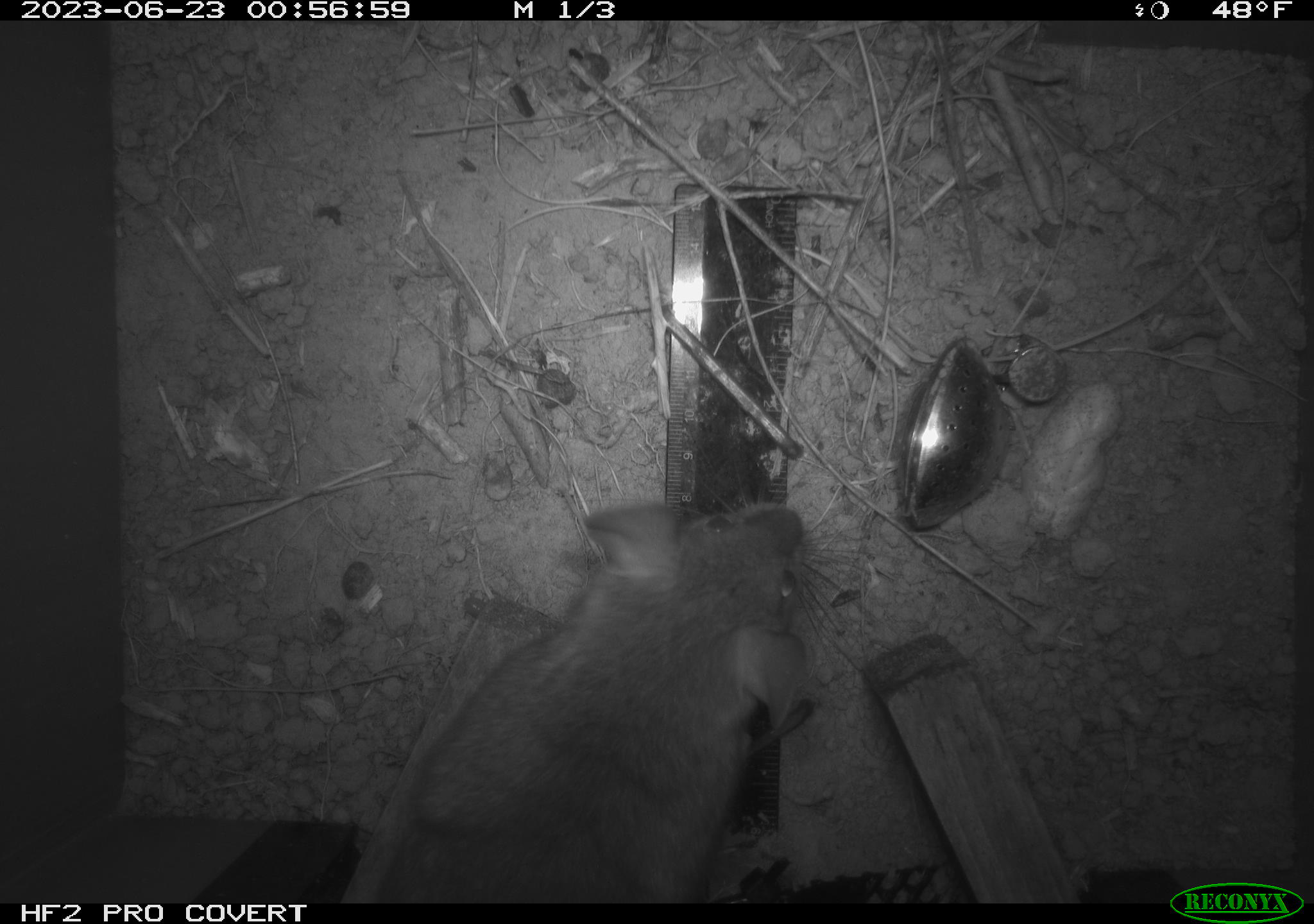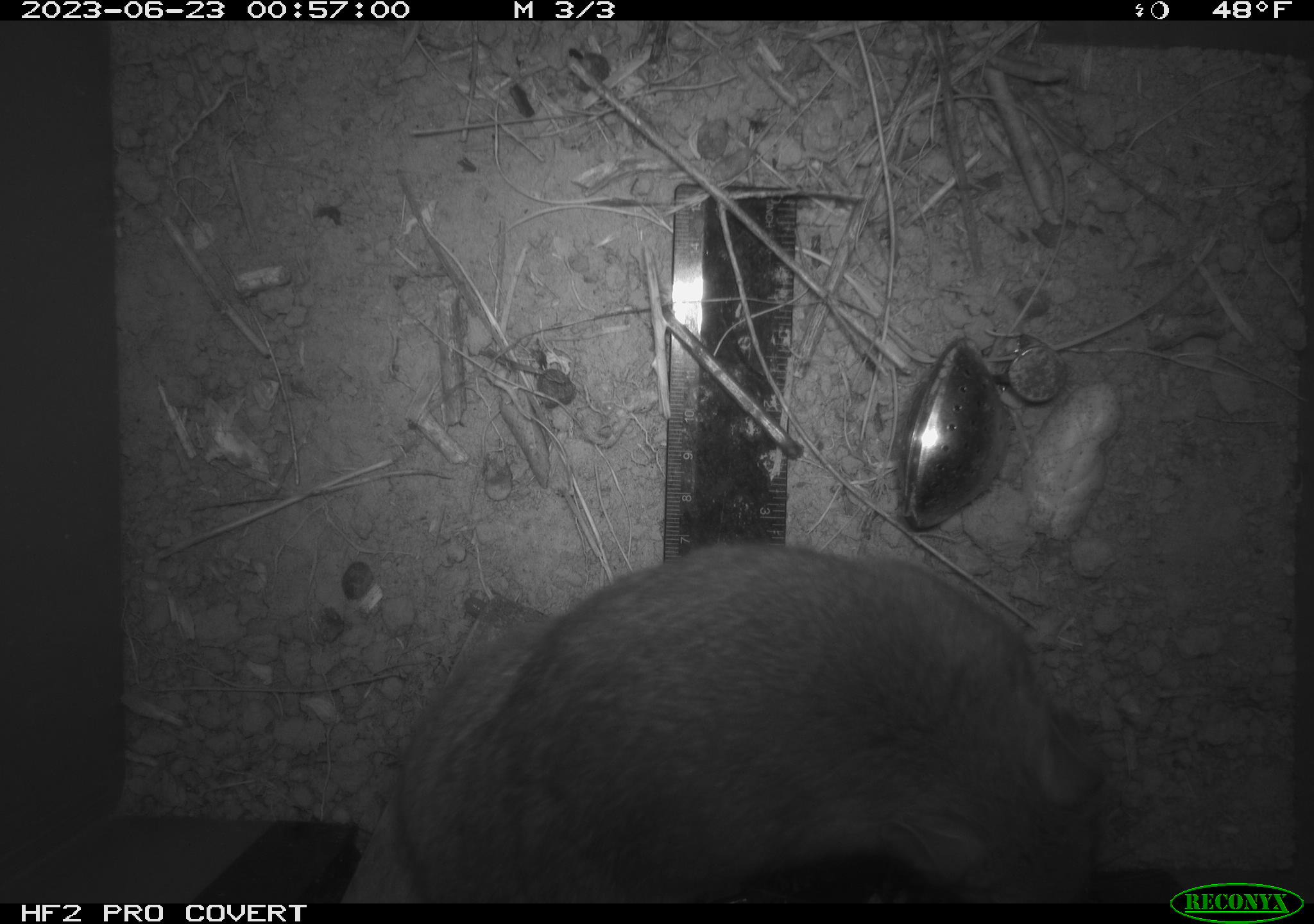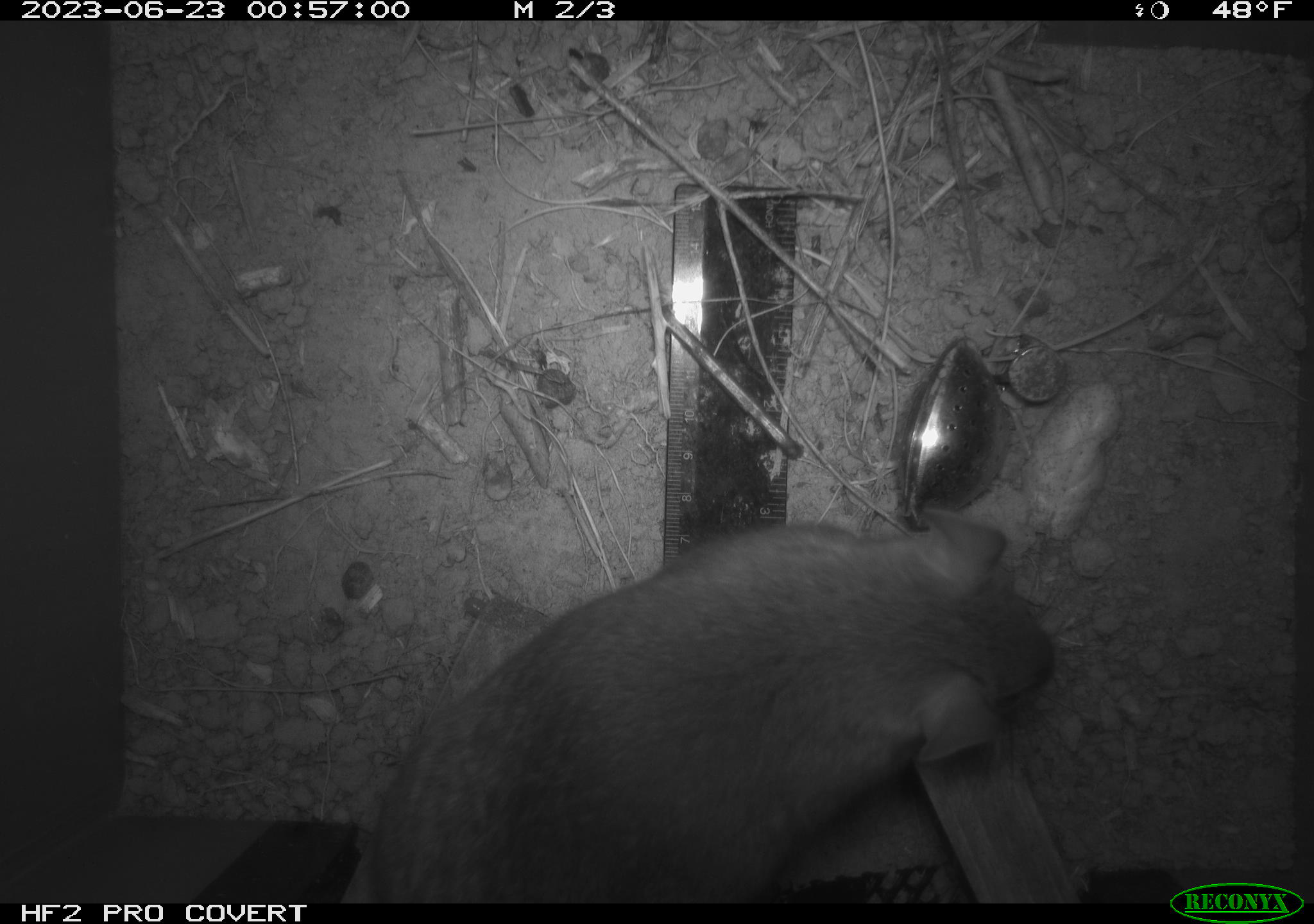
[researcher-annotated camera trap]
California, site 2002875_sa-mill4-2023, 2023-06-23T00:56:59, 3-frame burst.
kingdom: Animalia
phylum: Chordata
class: Mammalia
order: Rodentia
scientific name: Rodentia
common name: mouse species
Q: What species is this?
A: Mouse species (Rodentia).